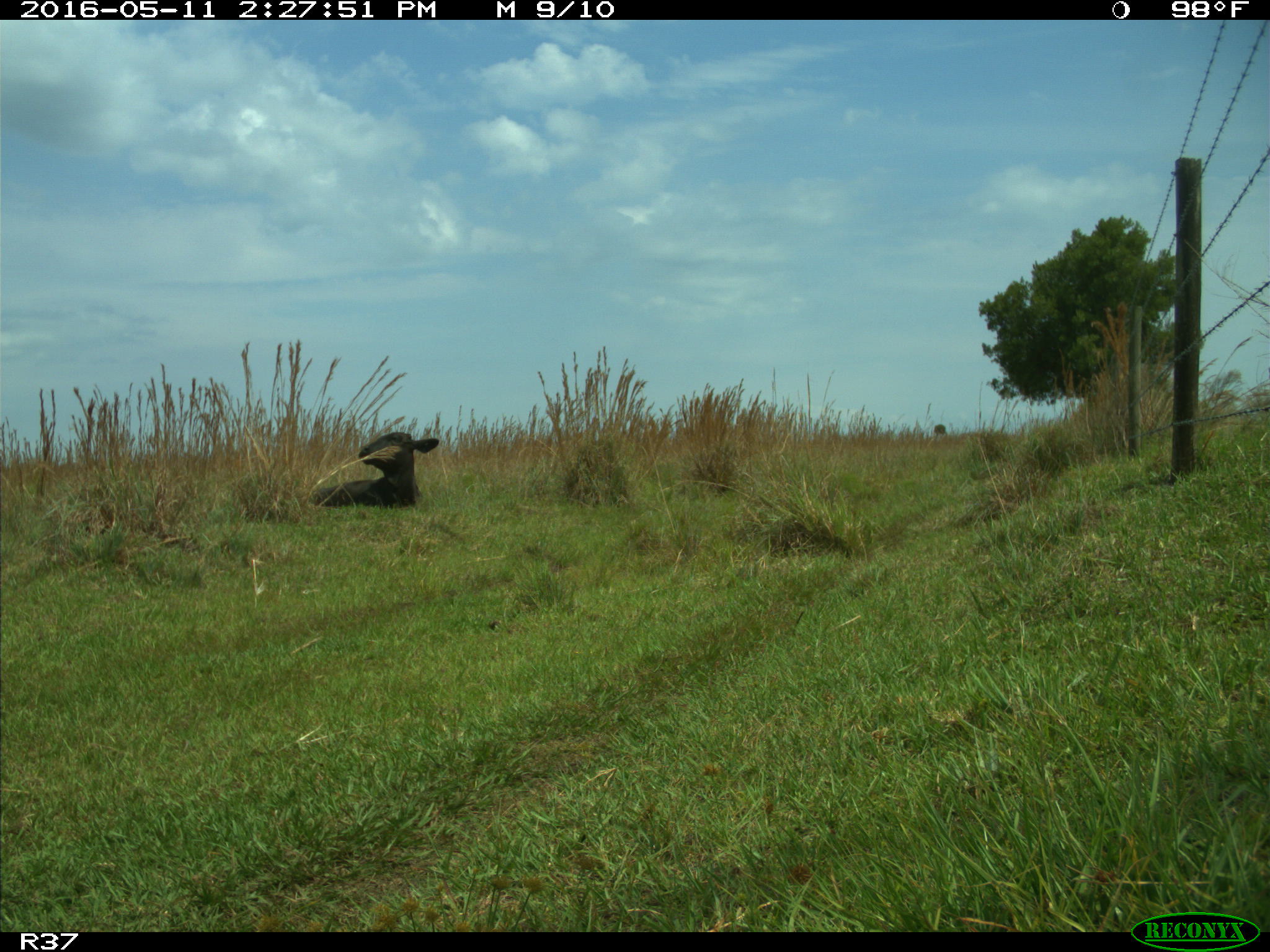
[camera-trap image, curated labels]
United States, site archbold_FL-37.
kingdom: Animalia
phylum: Chordata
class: Mammalia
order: Artiodactyla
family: Bovidae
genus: Bos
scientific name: Bos taurus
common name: domestic cow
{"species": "Bos taurus (domestic cow)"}